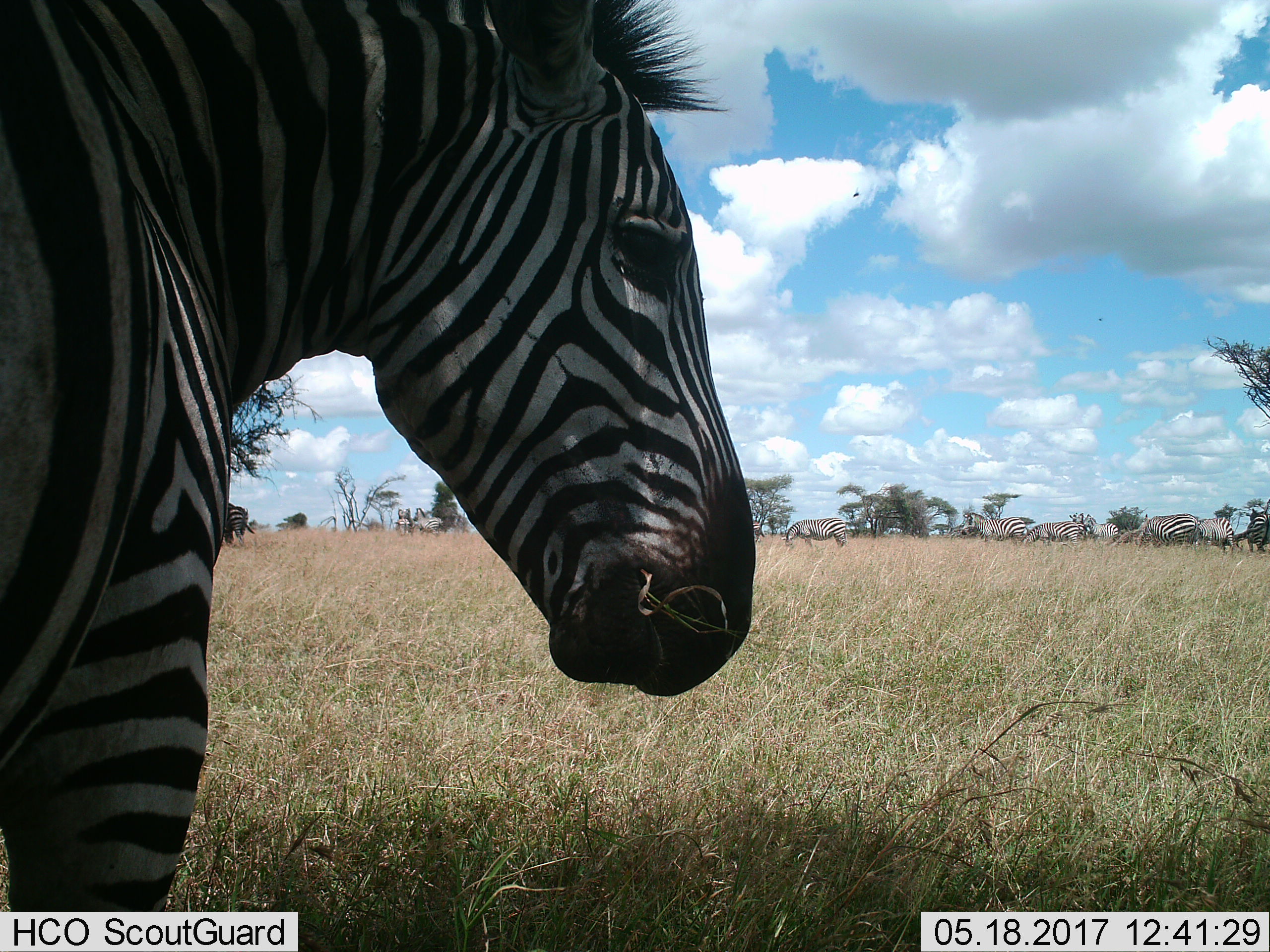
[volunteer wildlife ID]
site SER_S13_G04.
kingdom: Animalia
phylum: Chordata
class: Mammalia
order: Perissodactyla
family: Equidae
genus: Equus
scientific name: Equus quagga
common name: plains zebra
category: zebraplains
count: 11-50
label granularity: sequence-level